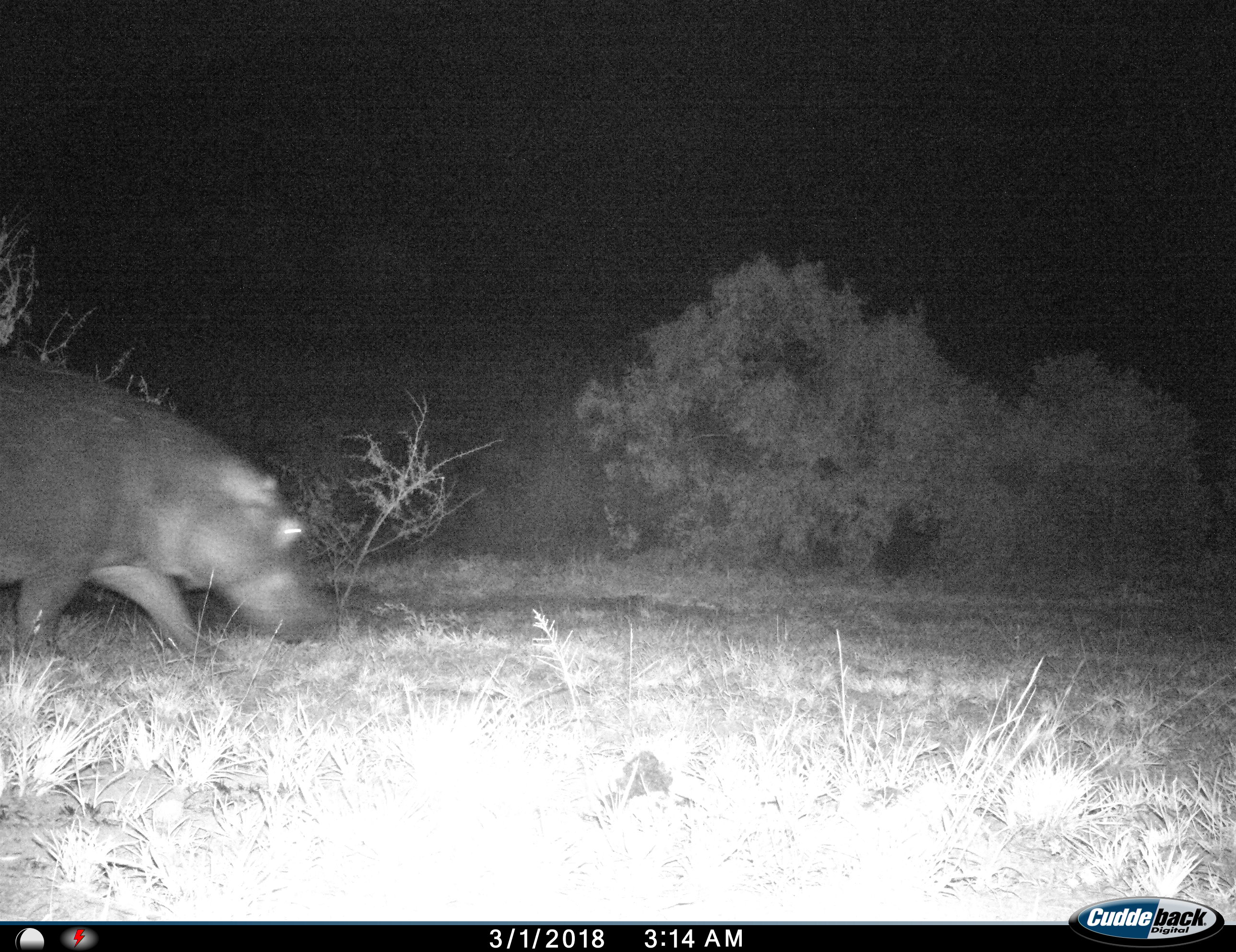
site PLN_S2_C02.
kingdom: Animalia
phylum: Chordata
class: Mammalia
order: Artiodactyla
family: Hippopotamidae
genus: Hippopotamus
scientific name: Hippopotamus amphibius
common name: hippopotamus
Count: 1.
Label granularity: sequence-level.